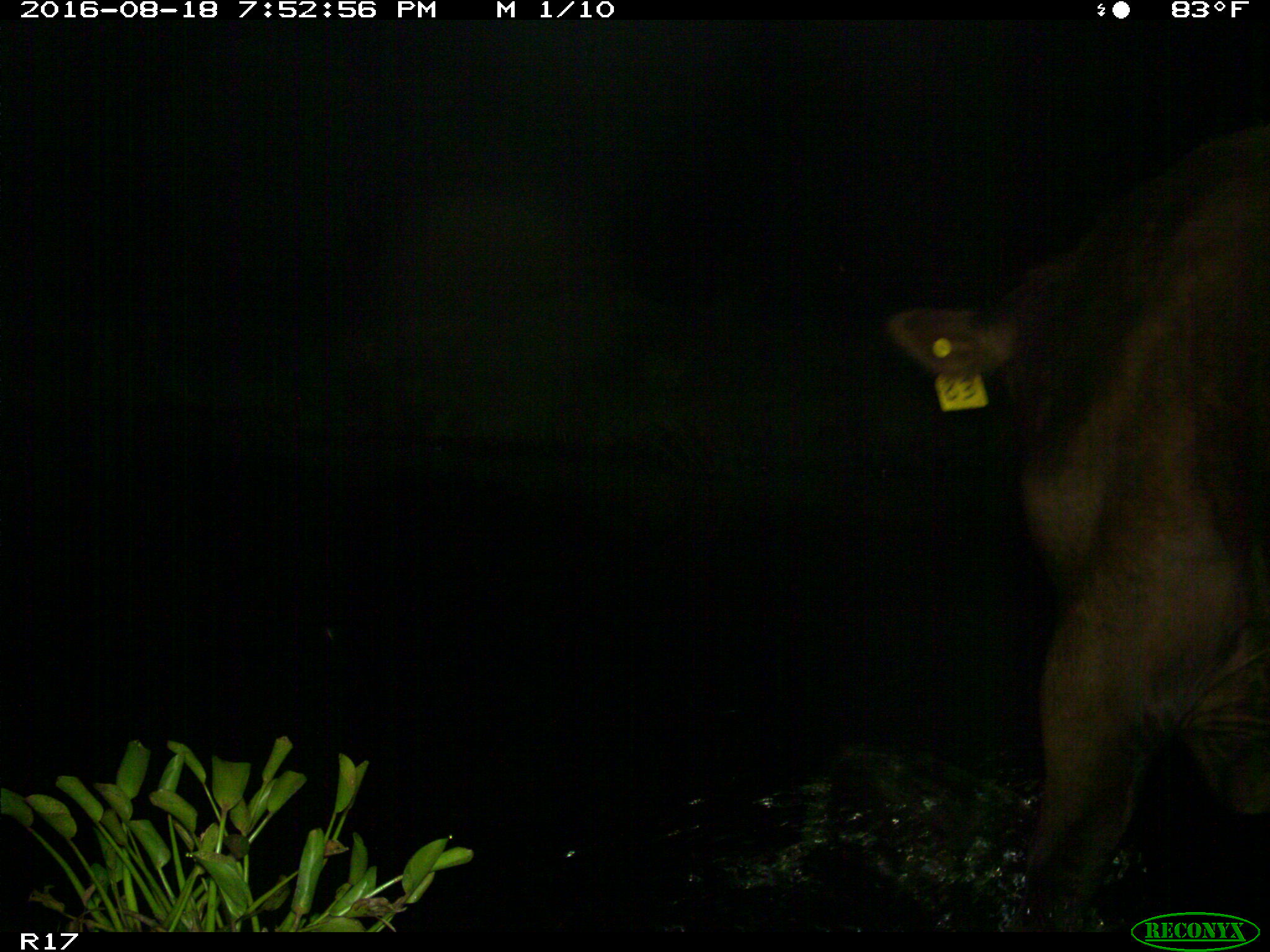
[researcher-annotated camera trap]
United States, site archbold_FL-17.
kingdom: Animalia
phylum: Chordata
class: Mammalia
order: Artiodactyla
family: Bovidae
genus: Bos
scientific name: Bos taurus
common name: domestic cow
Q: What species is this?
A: Bos taurus (domestic cow).